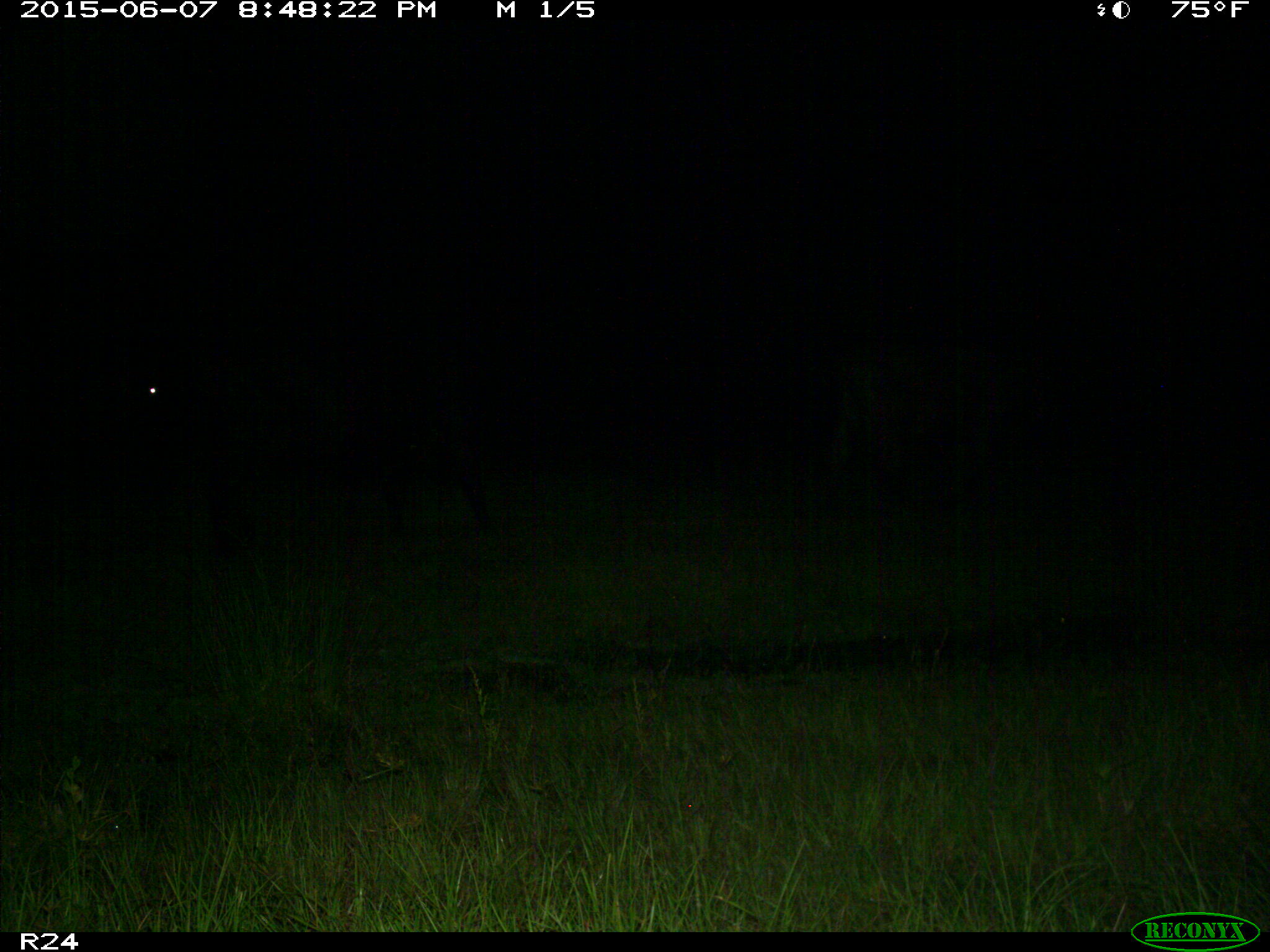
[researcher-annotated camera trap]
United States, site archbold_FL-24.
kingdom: Animalia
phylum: Chordata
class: Mammalia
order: Artiodactyla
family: Bovidae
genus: Bos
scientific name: Bos taurus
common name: domestic cow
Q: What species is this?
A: Bos taurus (domestic cow).